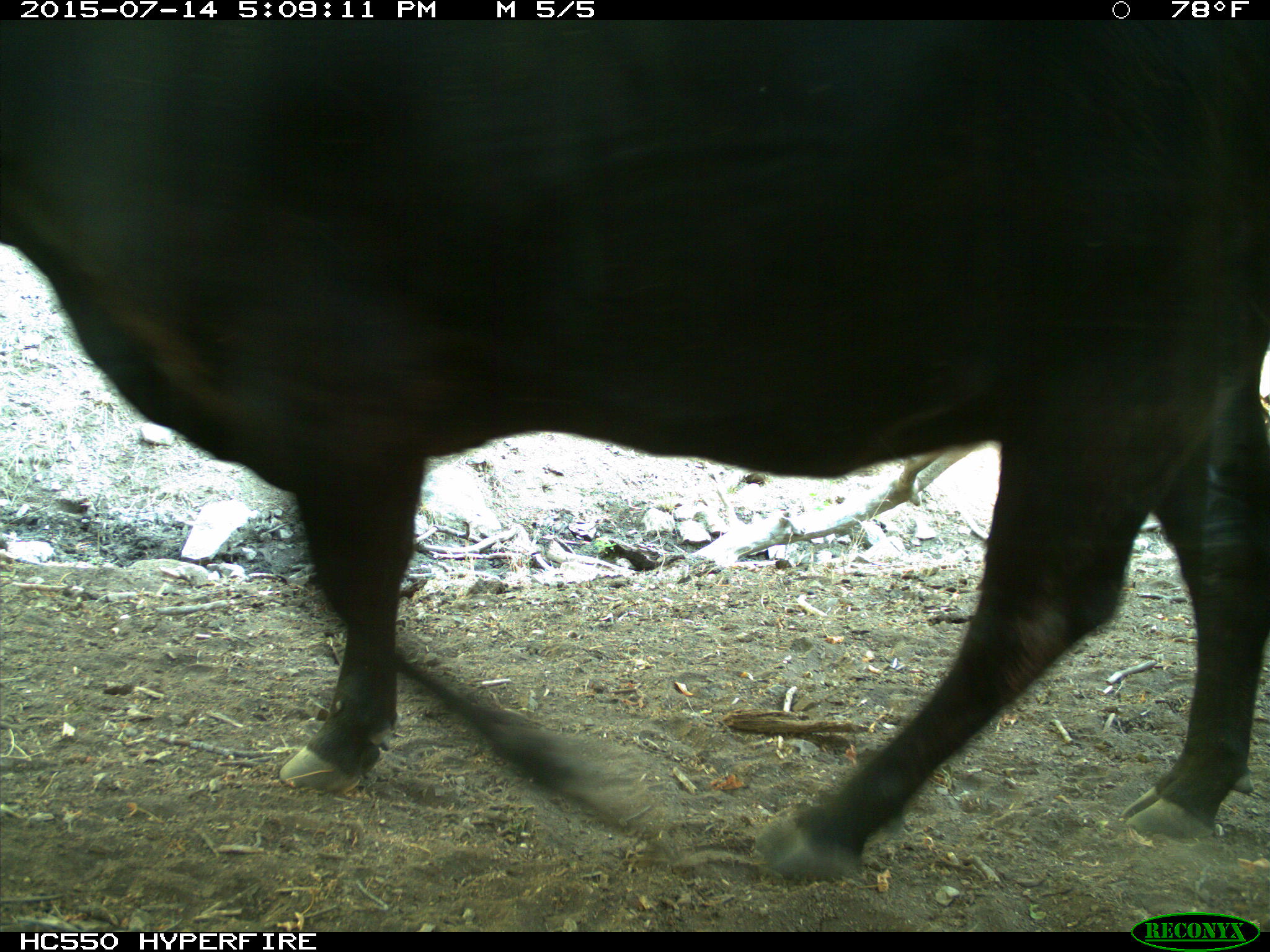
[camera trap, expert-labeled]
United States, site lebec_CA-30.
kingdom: Animalia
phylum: Chordata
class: Mammalia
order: Artiodactyla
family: Bovidae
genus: Bos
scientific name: Bos taurus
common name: domestic cow